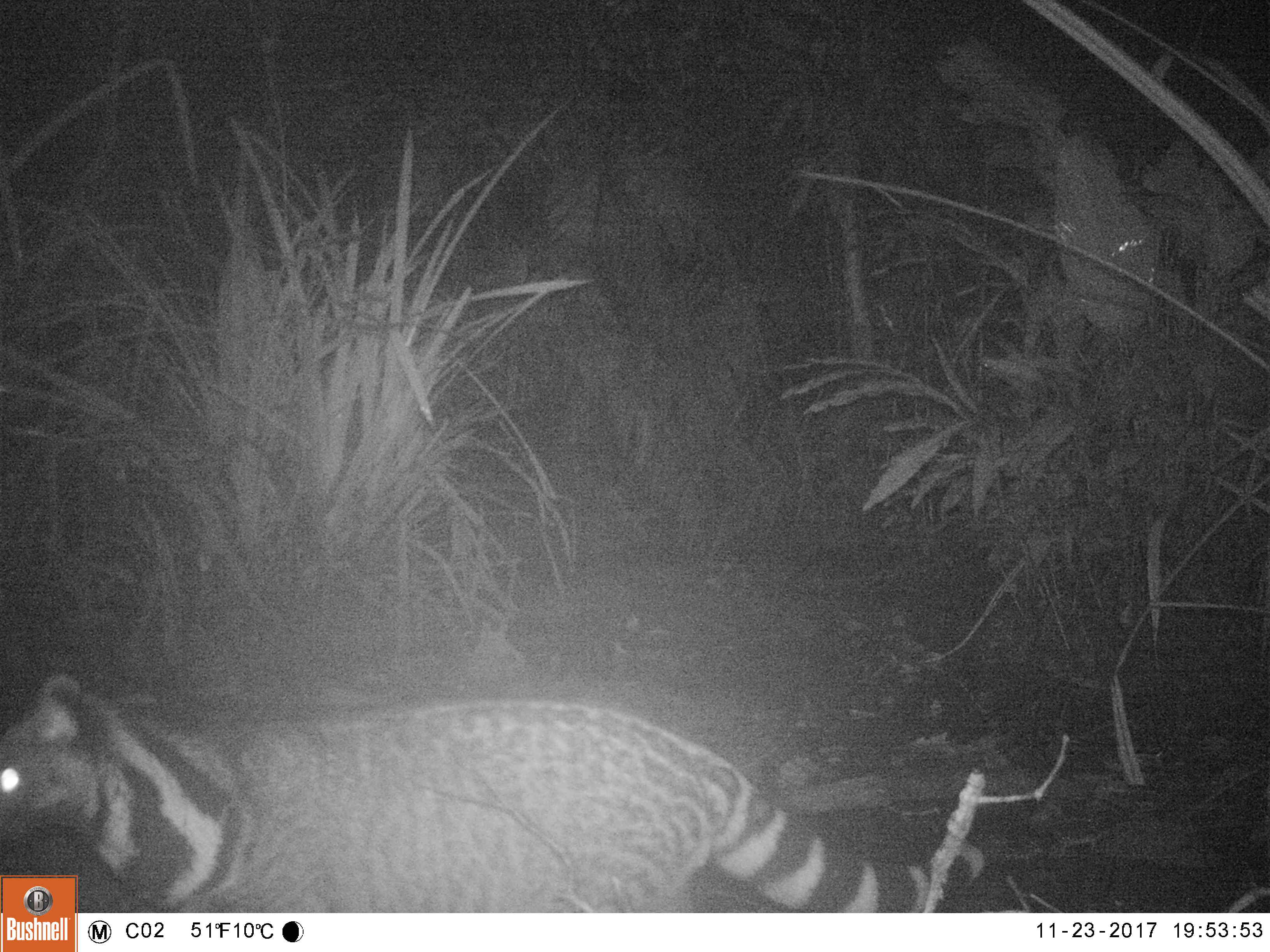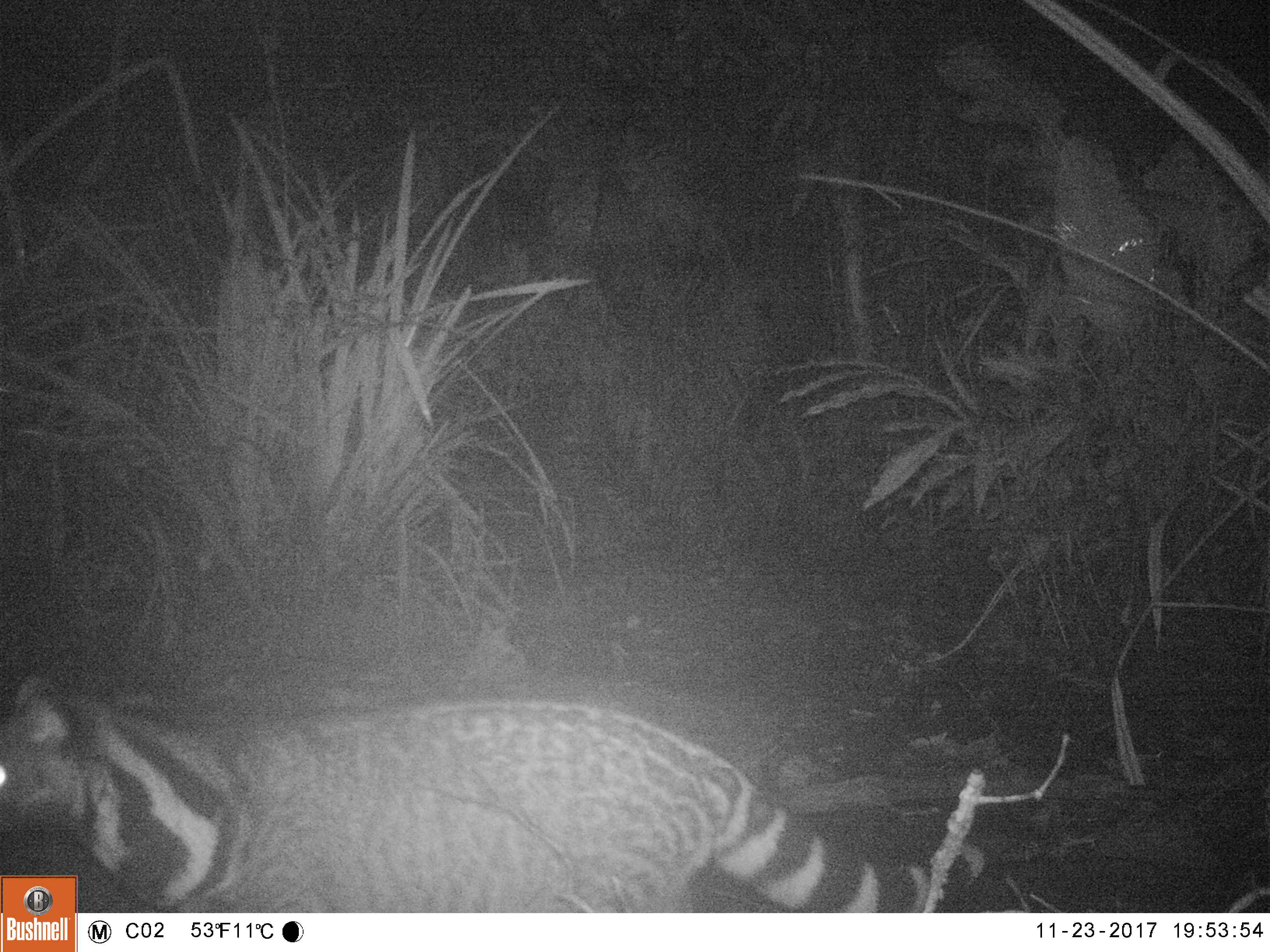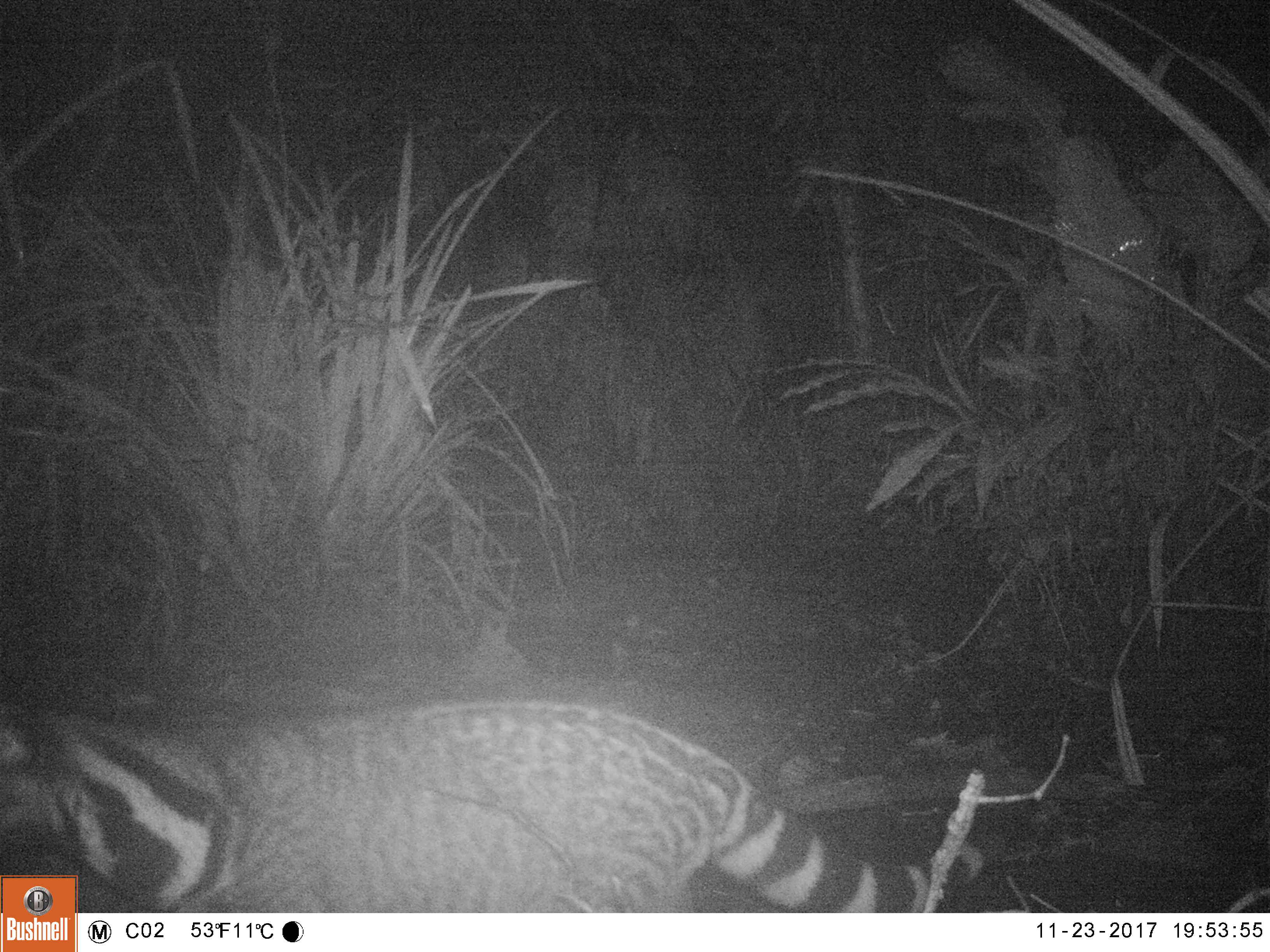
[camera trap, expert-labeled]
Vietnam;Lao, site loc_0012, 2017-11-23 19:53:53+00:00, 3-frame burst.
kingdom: Animalia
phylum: Chordata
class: Mammalia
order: Carnivora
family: Viverridae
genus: Viverra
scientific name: Viverra zibetha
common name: large indian civet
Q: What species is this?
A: Large indian civet (Viverra zibetha).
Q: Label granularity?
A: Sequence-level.